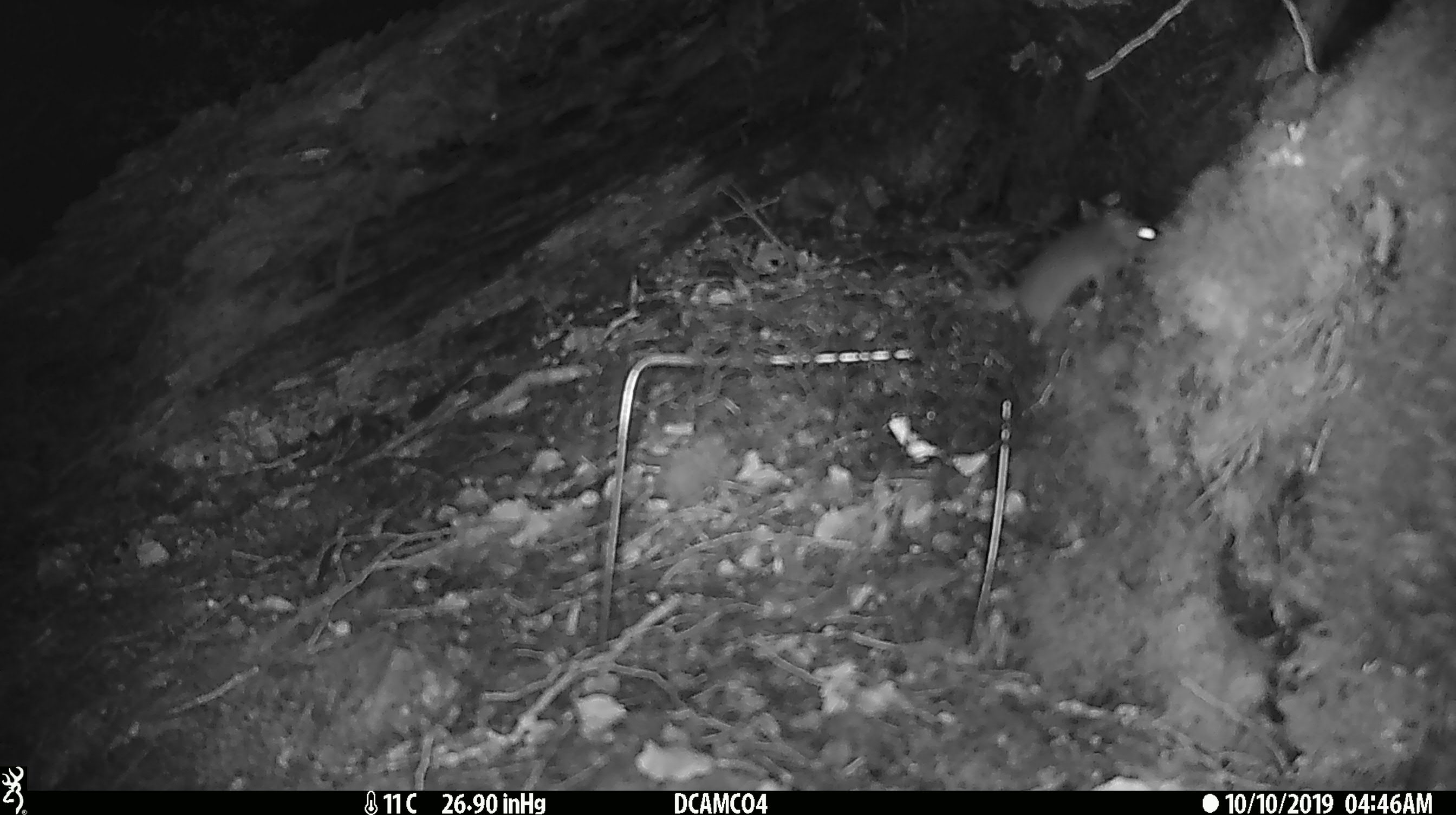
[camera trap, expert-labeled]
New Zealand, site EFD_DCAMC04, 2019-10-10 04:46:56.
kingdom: Animalia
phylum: Chordata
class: Mammalia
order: Rodentia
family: Muridae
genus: Mus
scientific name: Mus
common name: mouse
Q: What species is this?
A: Mouse (Mus).